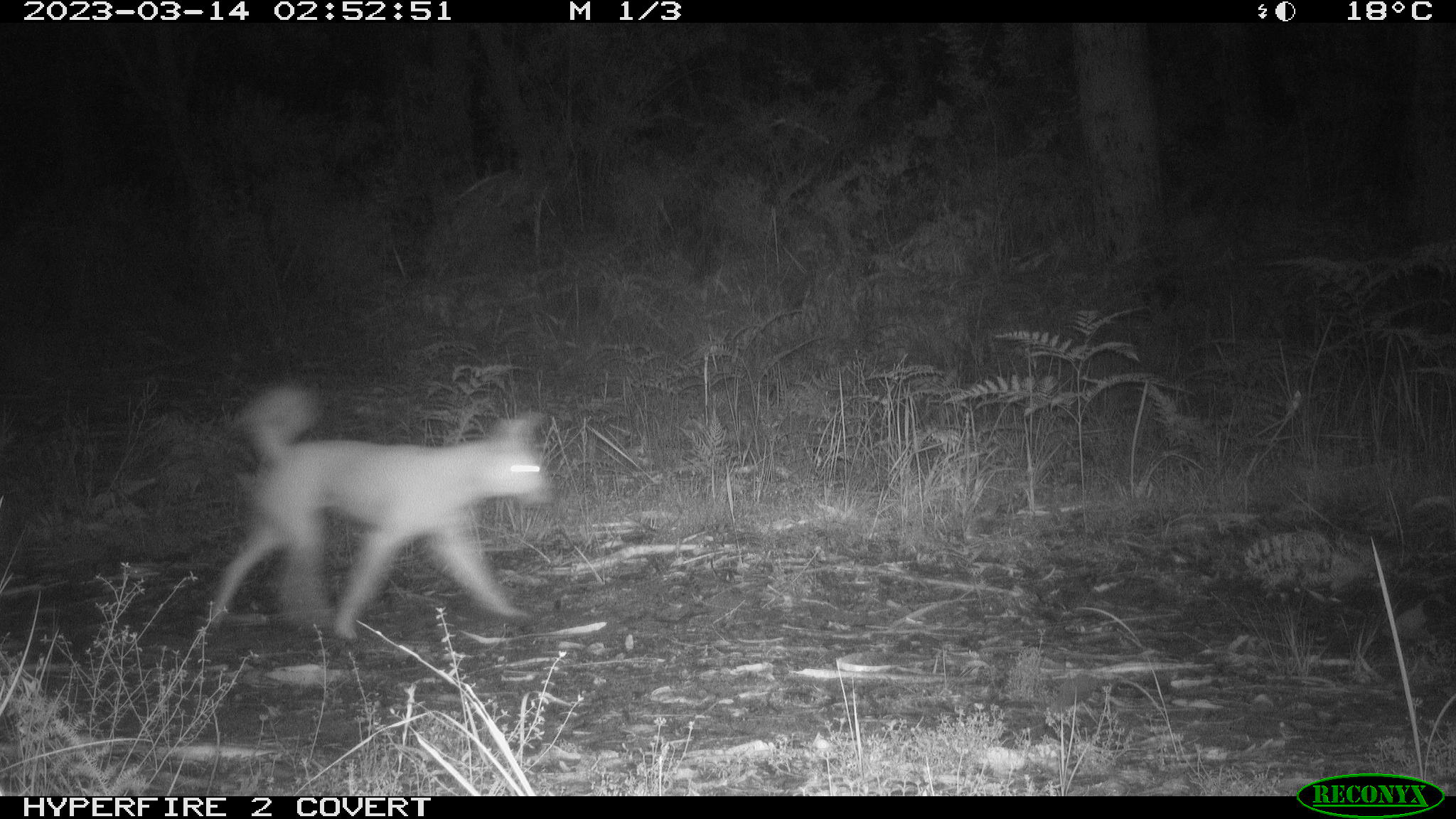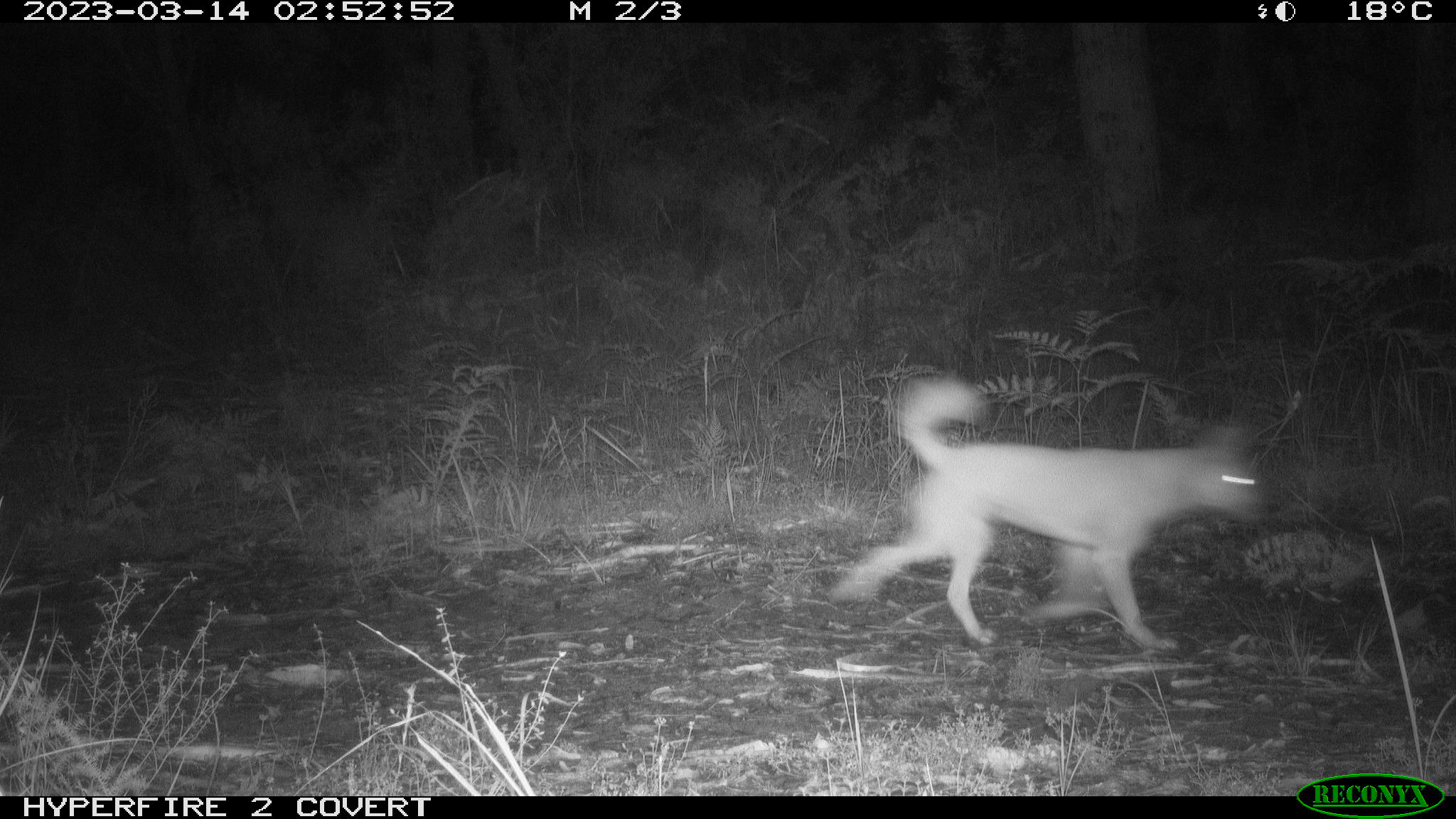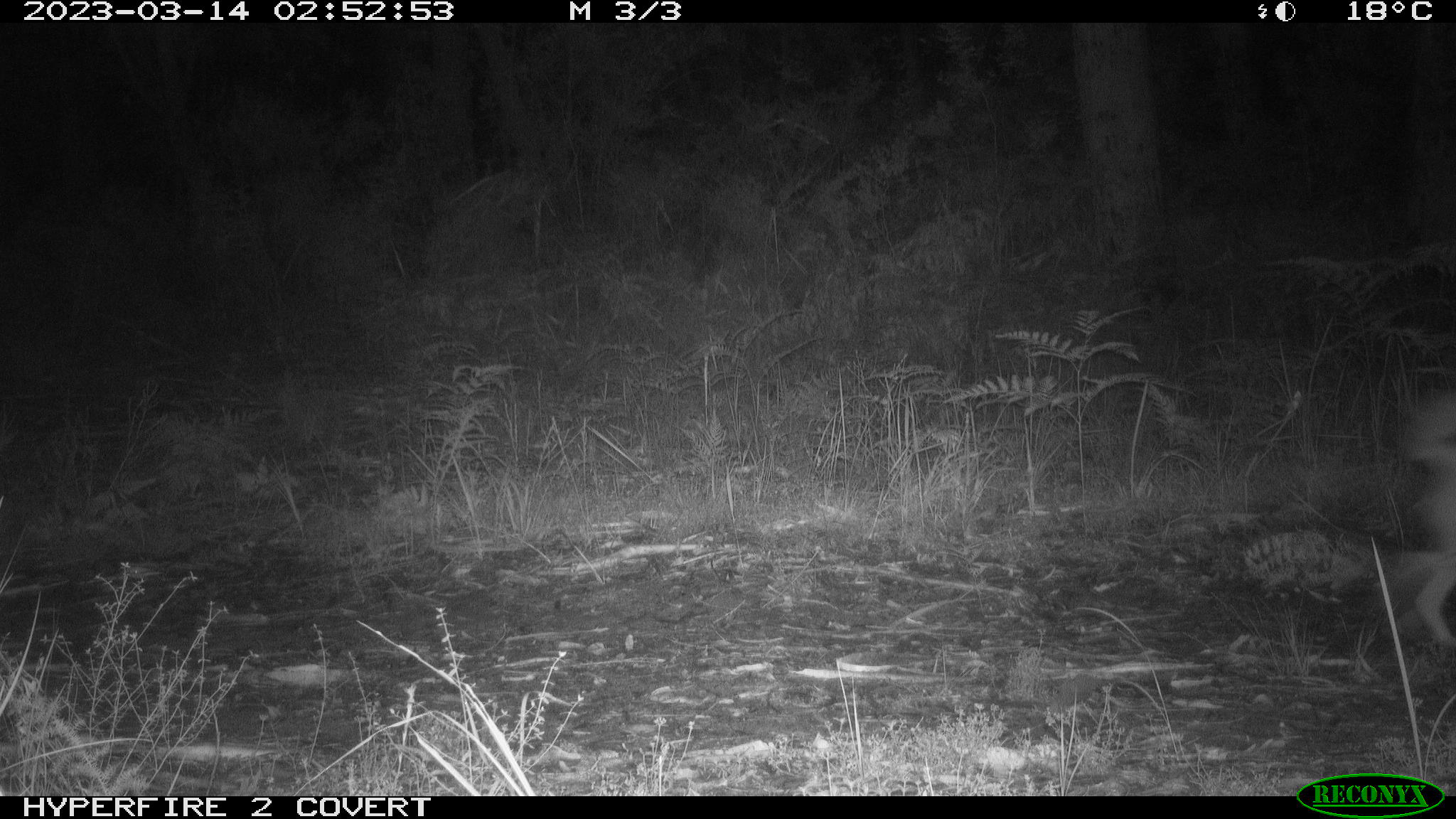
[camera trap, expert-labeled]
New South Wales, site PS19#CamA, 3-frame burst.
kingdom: Animalia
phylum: Chordata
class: Mammalia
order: Carnivora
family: Canidae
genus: Canis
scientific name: Canis familiaris dingo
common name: dingo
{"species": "dingo (Canis familiaris dingo)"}